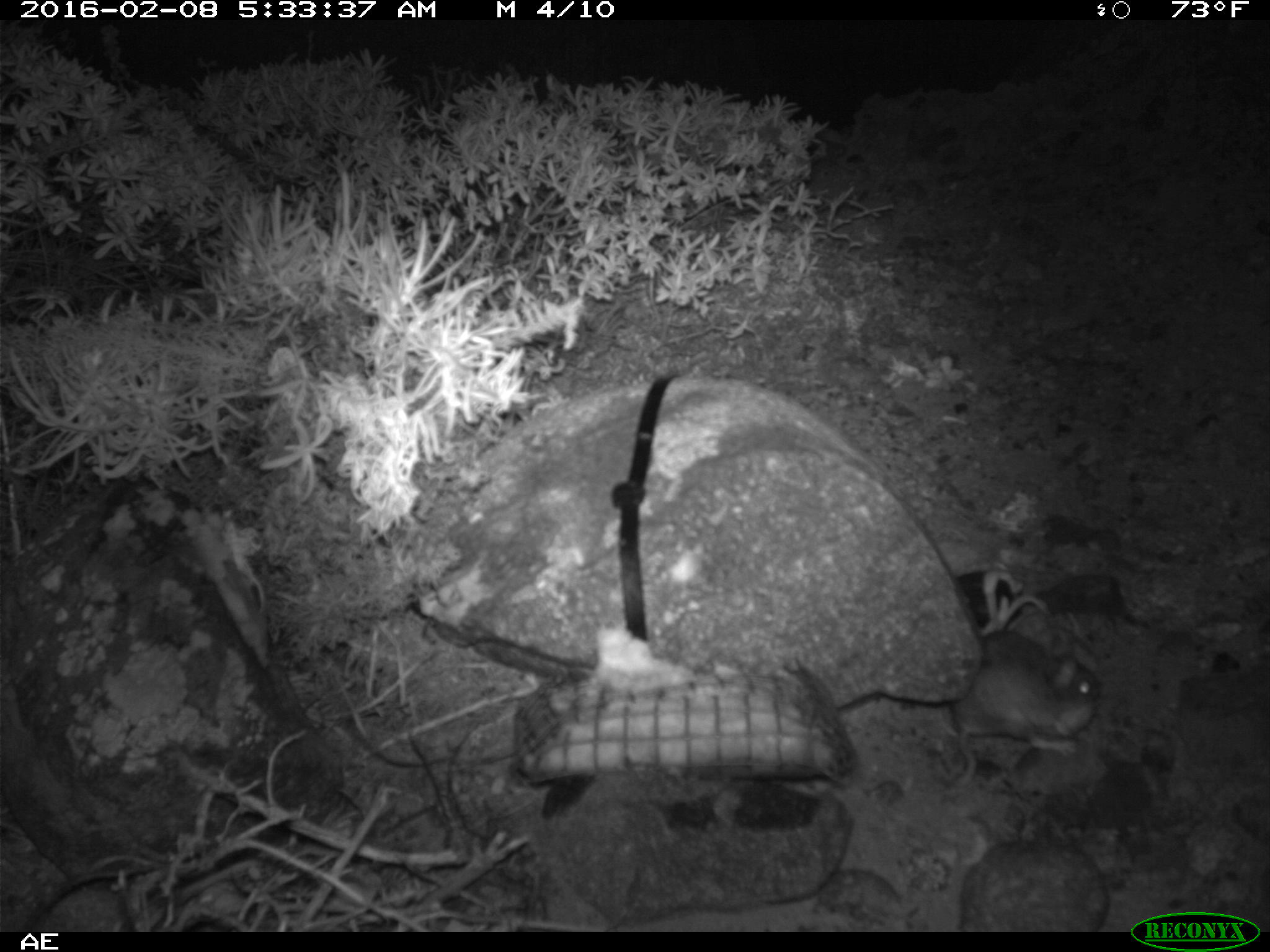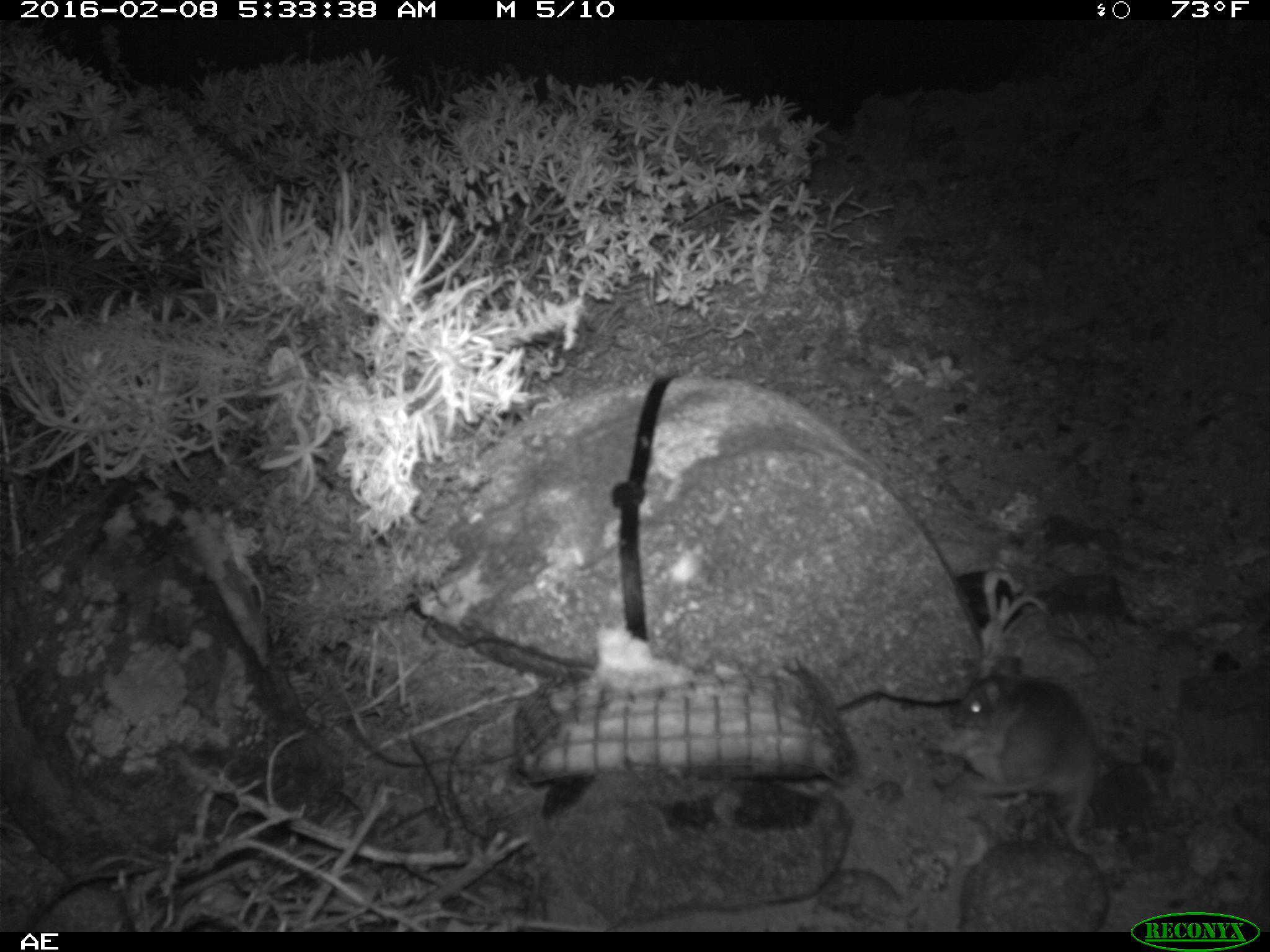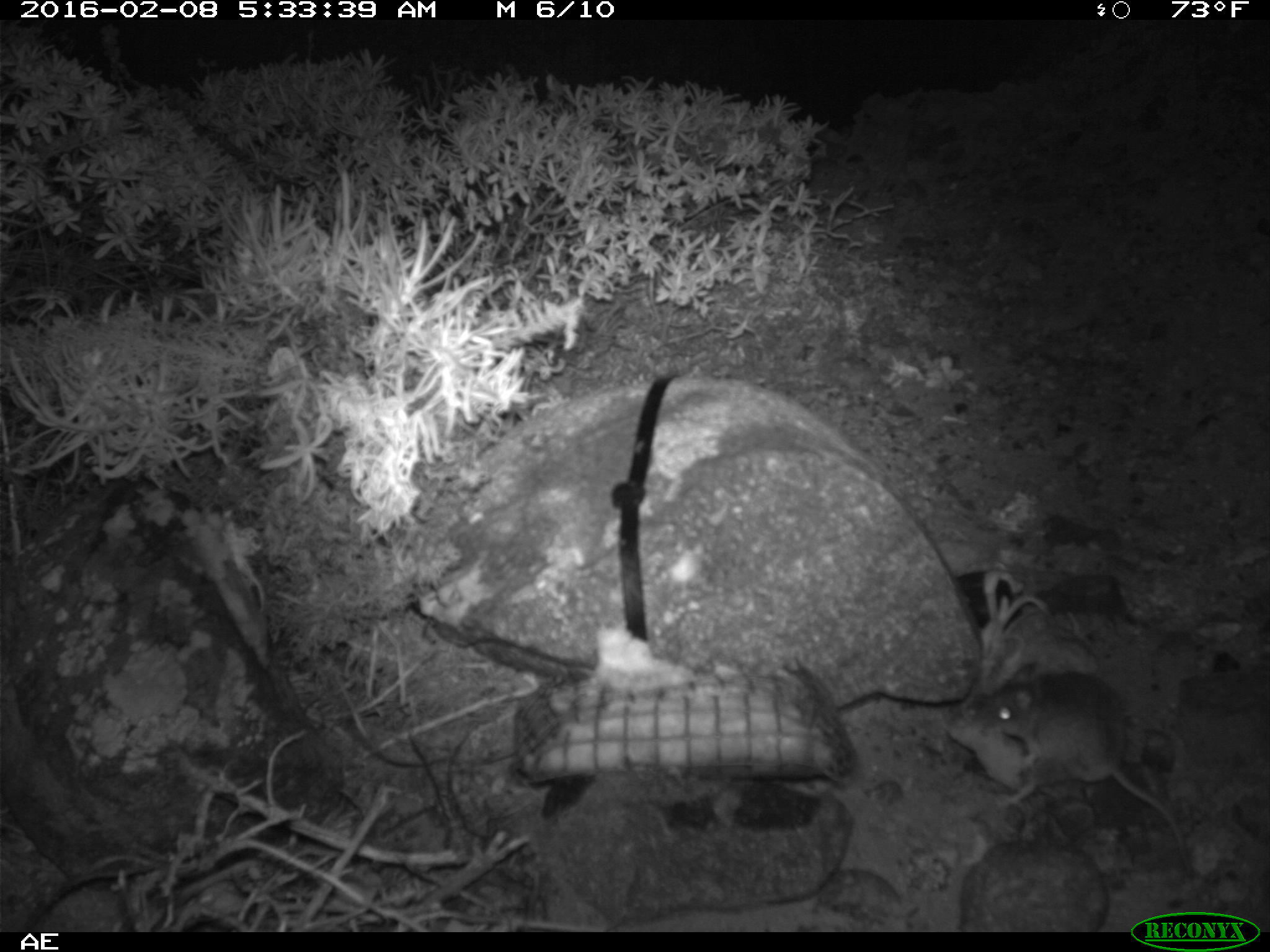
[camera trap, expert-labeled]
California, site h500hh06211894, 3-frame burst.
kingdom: Animalia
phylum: Chordata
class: Mammalia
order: Rodentia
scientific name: Rodentia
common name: rodent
Rodent (Rodentia).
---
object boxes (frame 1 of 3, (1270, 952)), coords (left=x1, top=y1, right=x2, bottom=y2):
rodent: (left=948, top=651, right=1099, bottom=801)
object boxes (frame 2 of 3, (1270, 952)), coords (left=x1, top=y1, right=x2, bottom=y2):
rodent: (left=949, top=653, right=1114, bottom=854)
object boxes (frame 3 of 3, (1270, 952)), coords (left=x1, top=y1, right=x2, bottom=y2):
rodent: (left=968, top=661, right=1192, bottom=873)